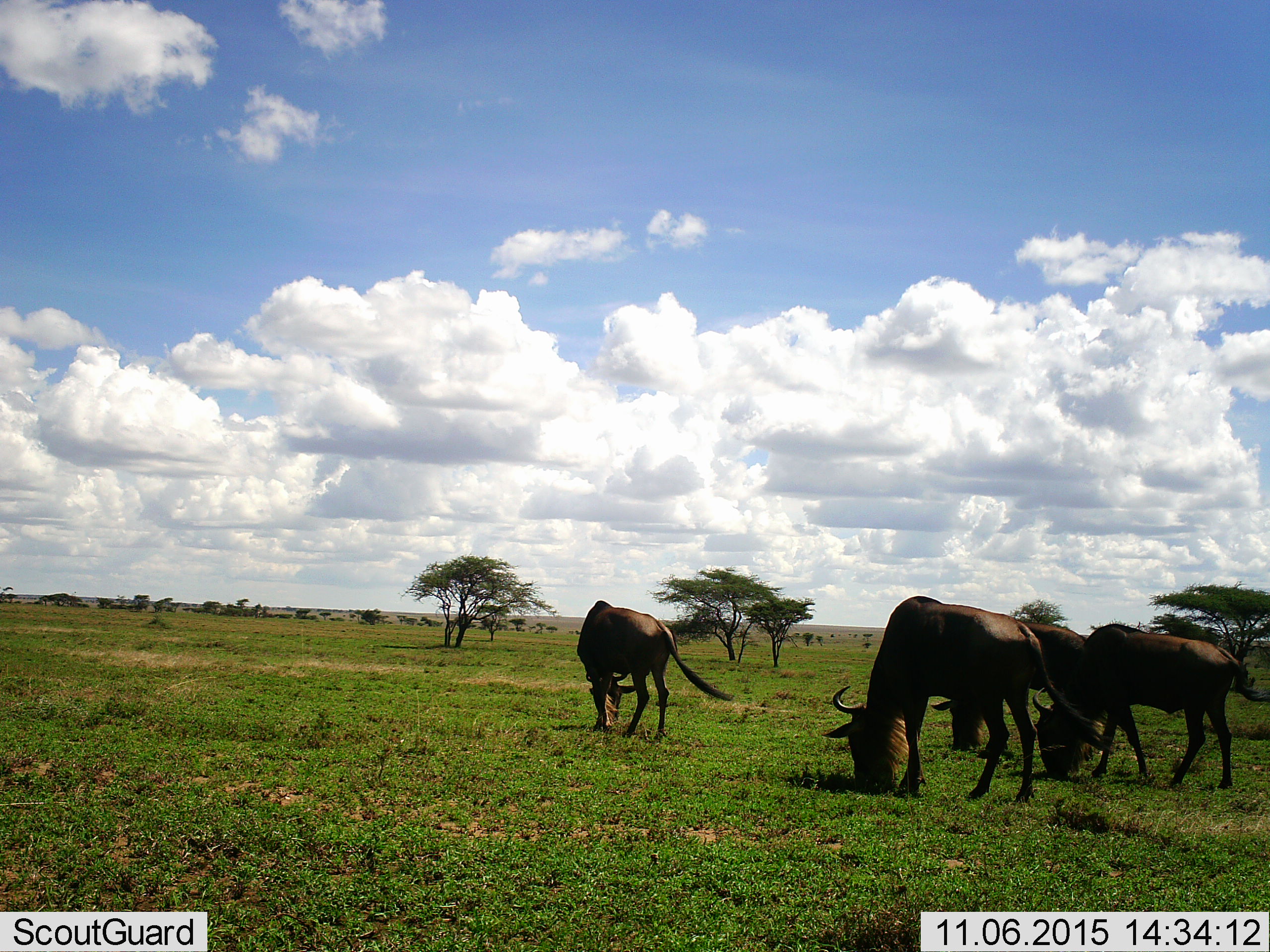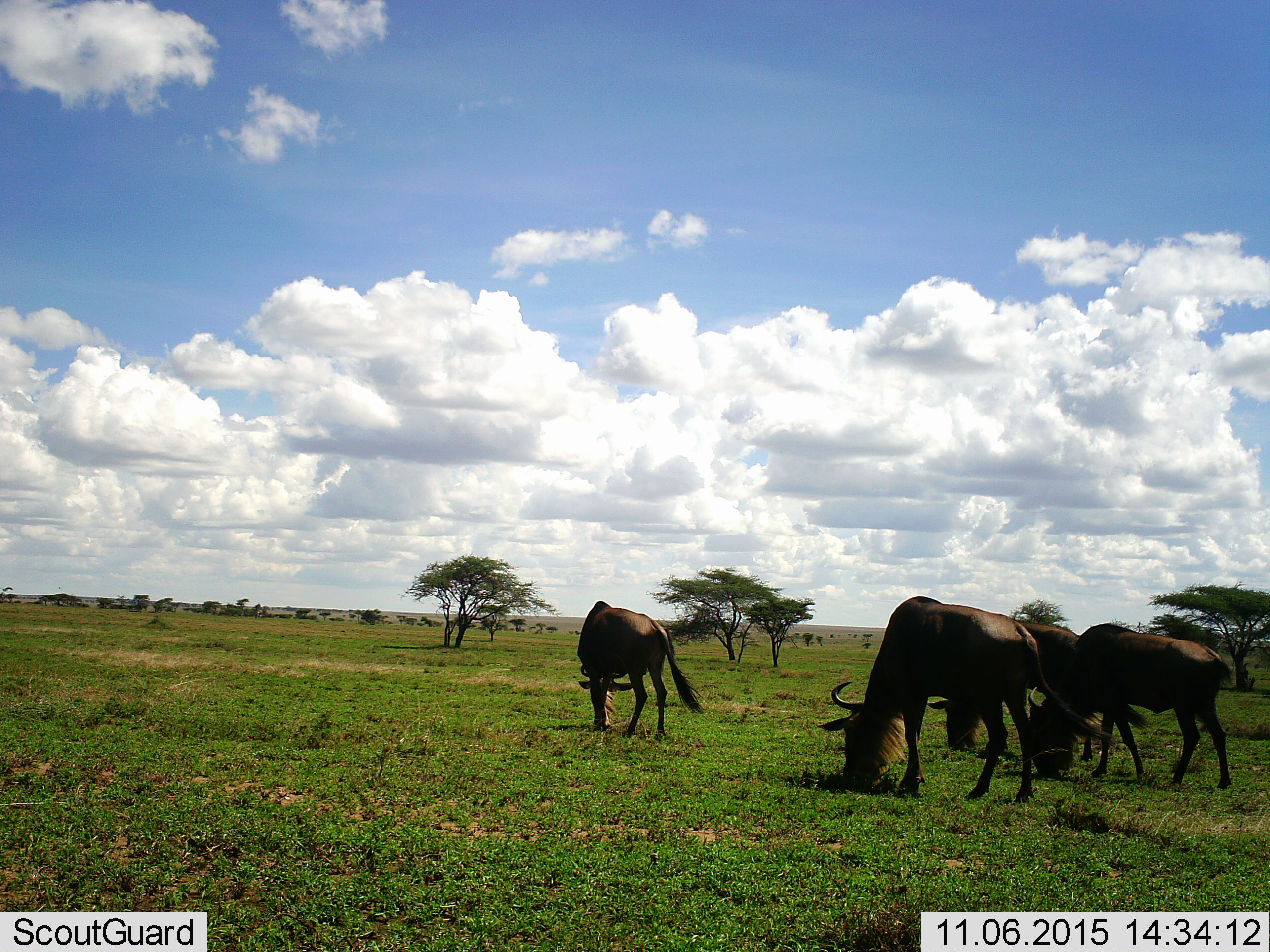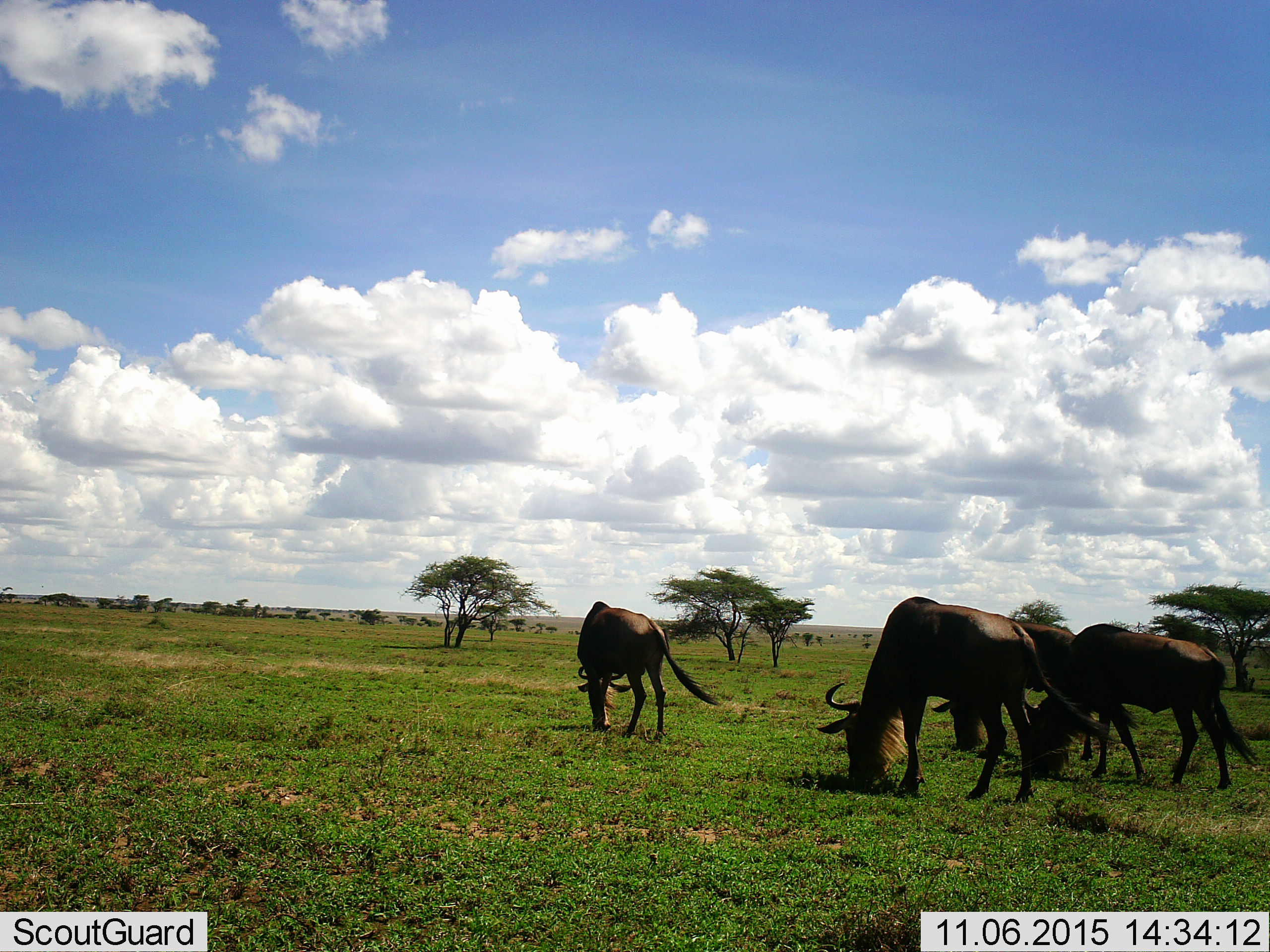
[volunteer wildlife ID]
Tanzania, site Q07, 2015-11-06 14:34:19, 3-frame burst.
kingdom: Animalia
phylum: Chordata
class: Mammalia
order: Artiodactyla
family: Bovidae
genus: Connochaetes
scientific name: Connochaetes taurinus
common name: blue wildebeest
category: wildebeest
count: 4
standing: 44%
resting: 0%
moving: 11%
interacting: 0%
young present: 0%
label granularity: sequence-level